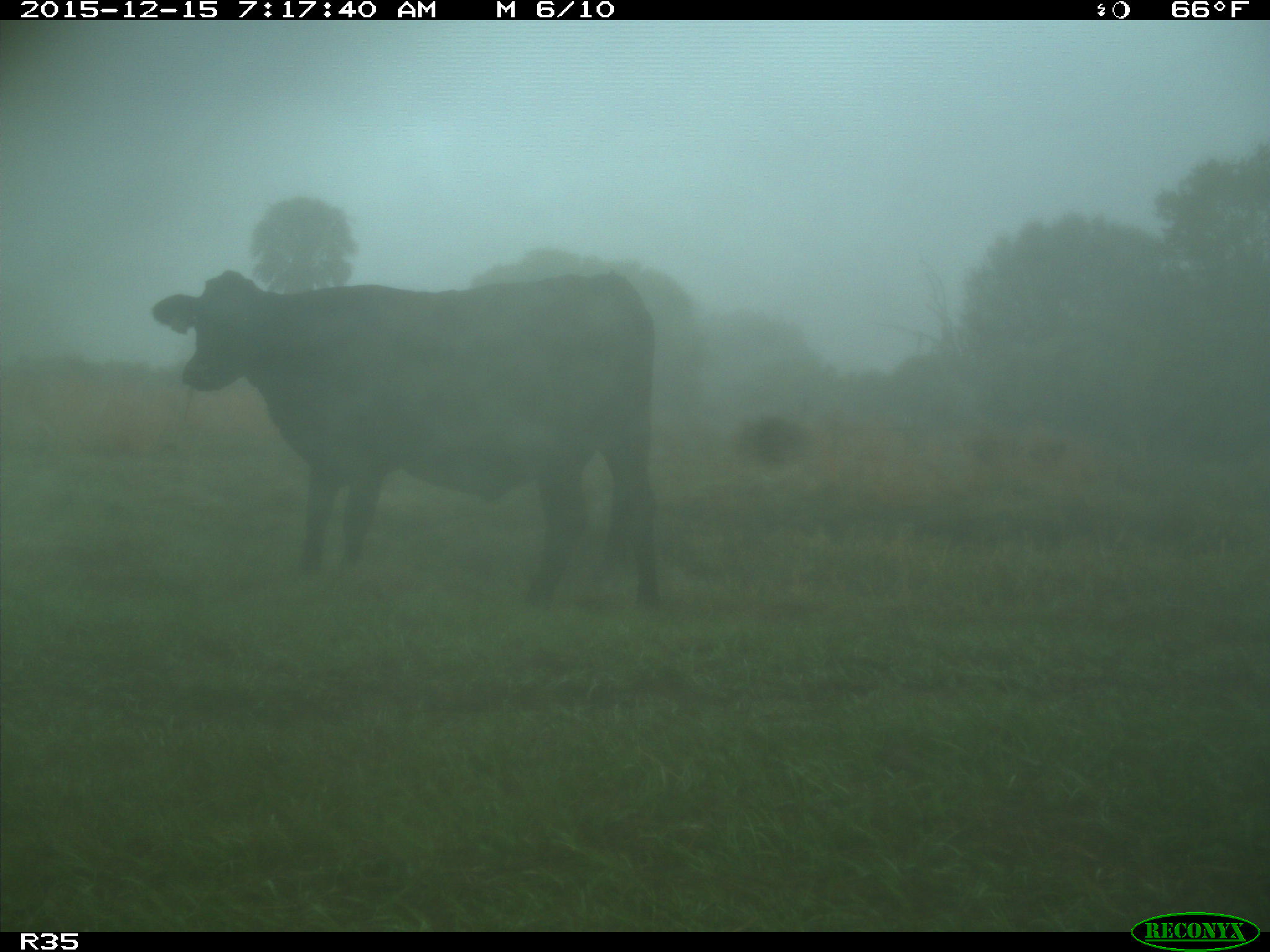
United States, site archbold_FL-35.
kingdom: Animalia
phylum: Chordata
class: Mammalia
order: Artiodactyla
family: Bovidae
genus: Bos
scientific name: Bos taurus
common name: domestic cow